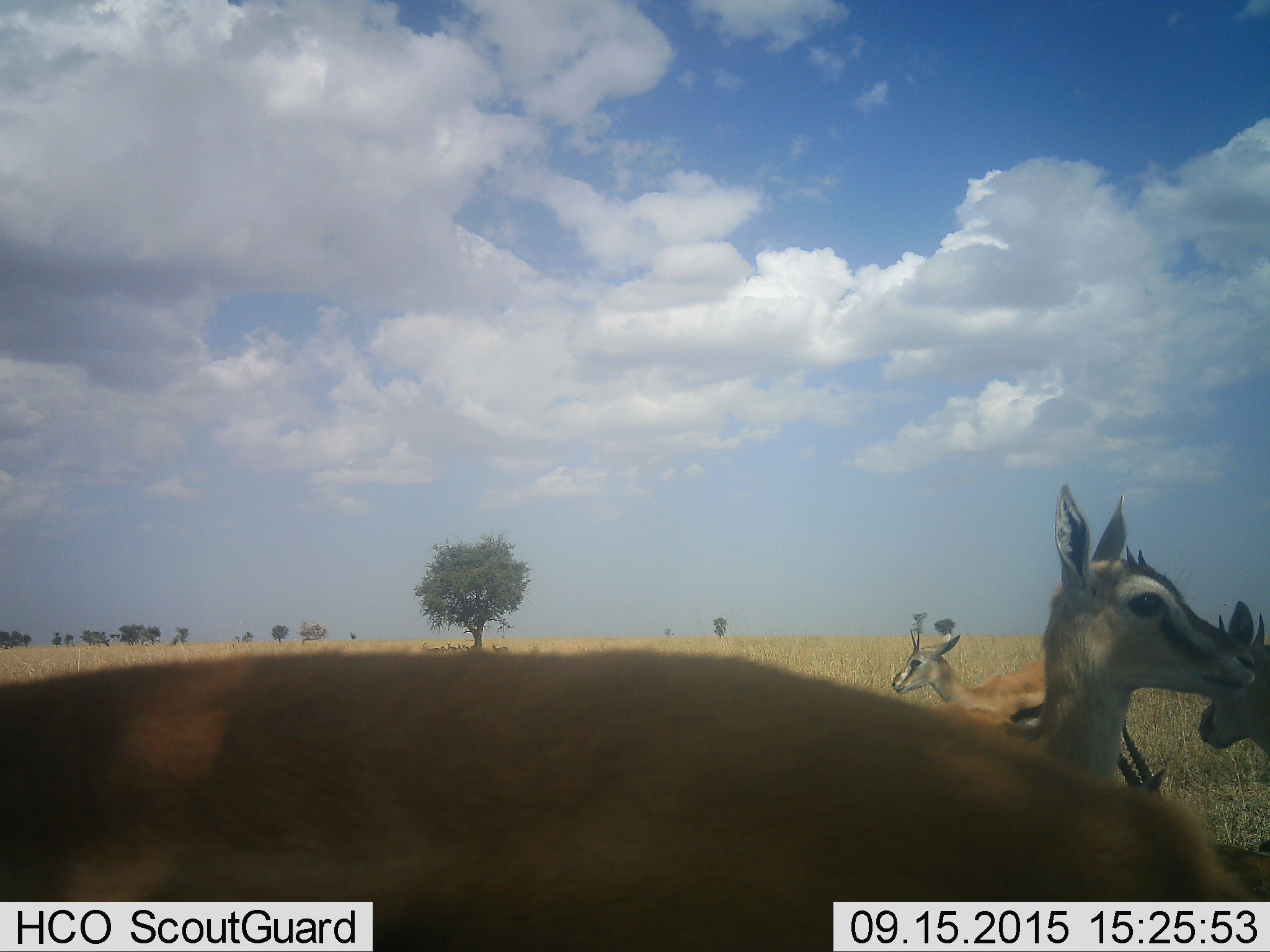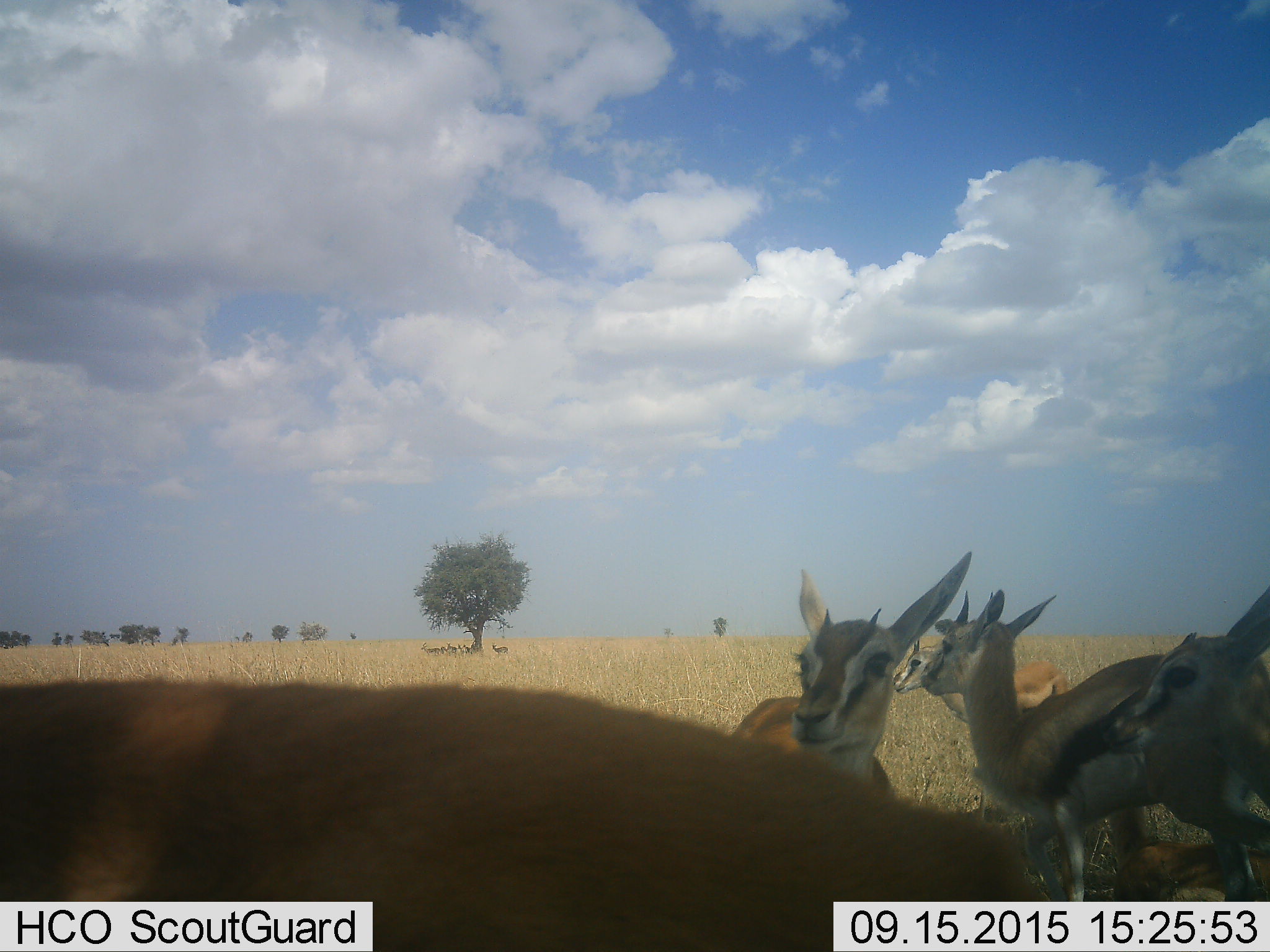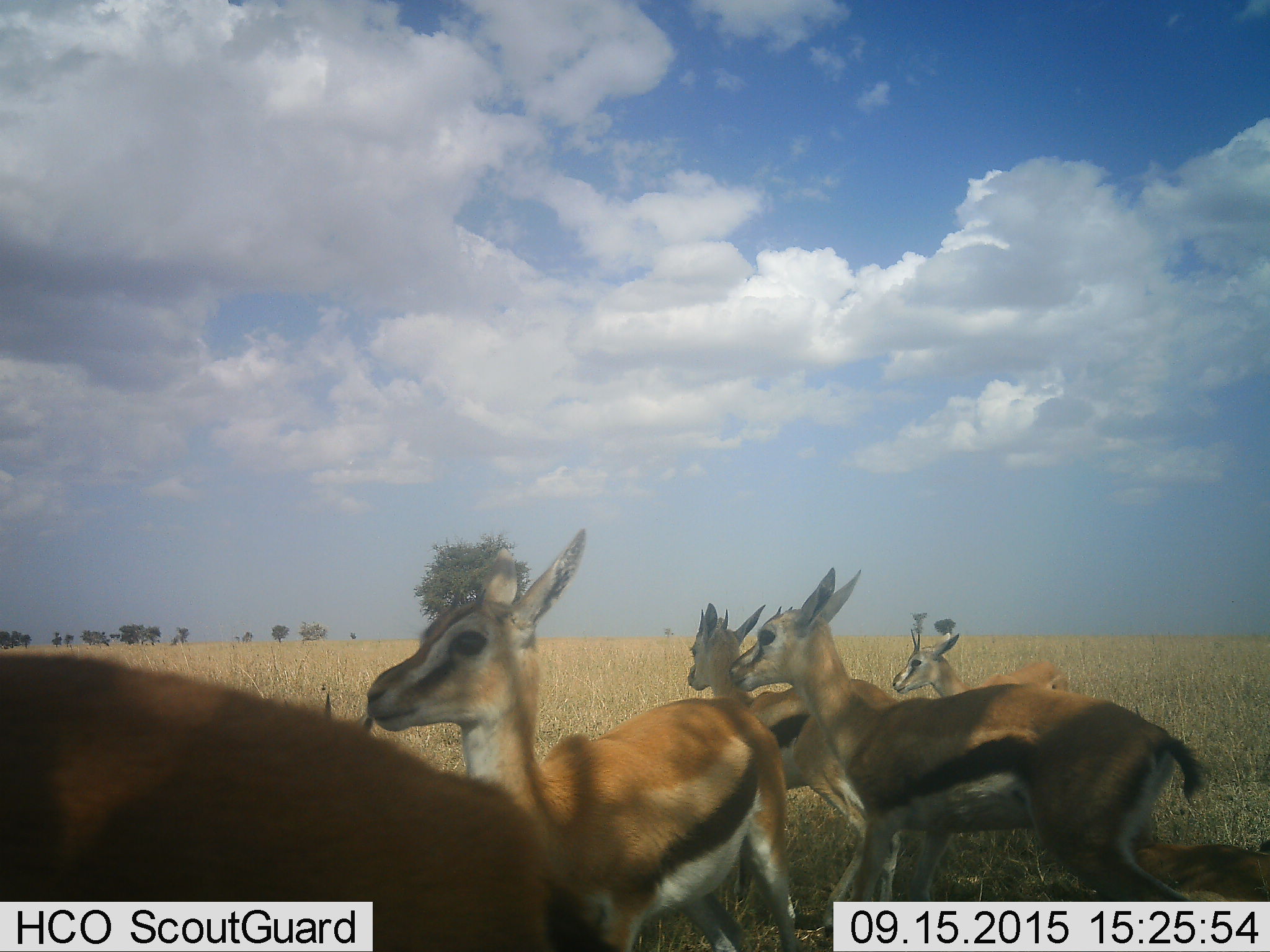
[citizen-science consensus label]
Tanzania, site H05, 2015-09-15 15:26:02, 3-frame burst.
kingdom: Animalia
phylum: Chordata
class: Mammalia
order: Artiodactyla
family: Bovidae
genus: Eudorcas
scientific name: Eudorcas thomsonii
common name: thomson's gazelle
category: gazellethomsons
Gazellethomsons (thomson's gazelle) (Eudorcas thomsonii), count 6. Behavior (volunteer vote fractions): standing 78%, resting 22%, moving 67%, interacting 11%. Young present (vote fraction): 33%. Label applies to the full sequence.